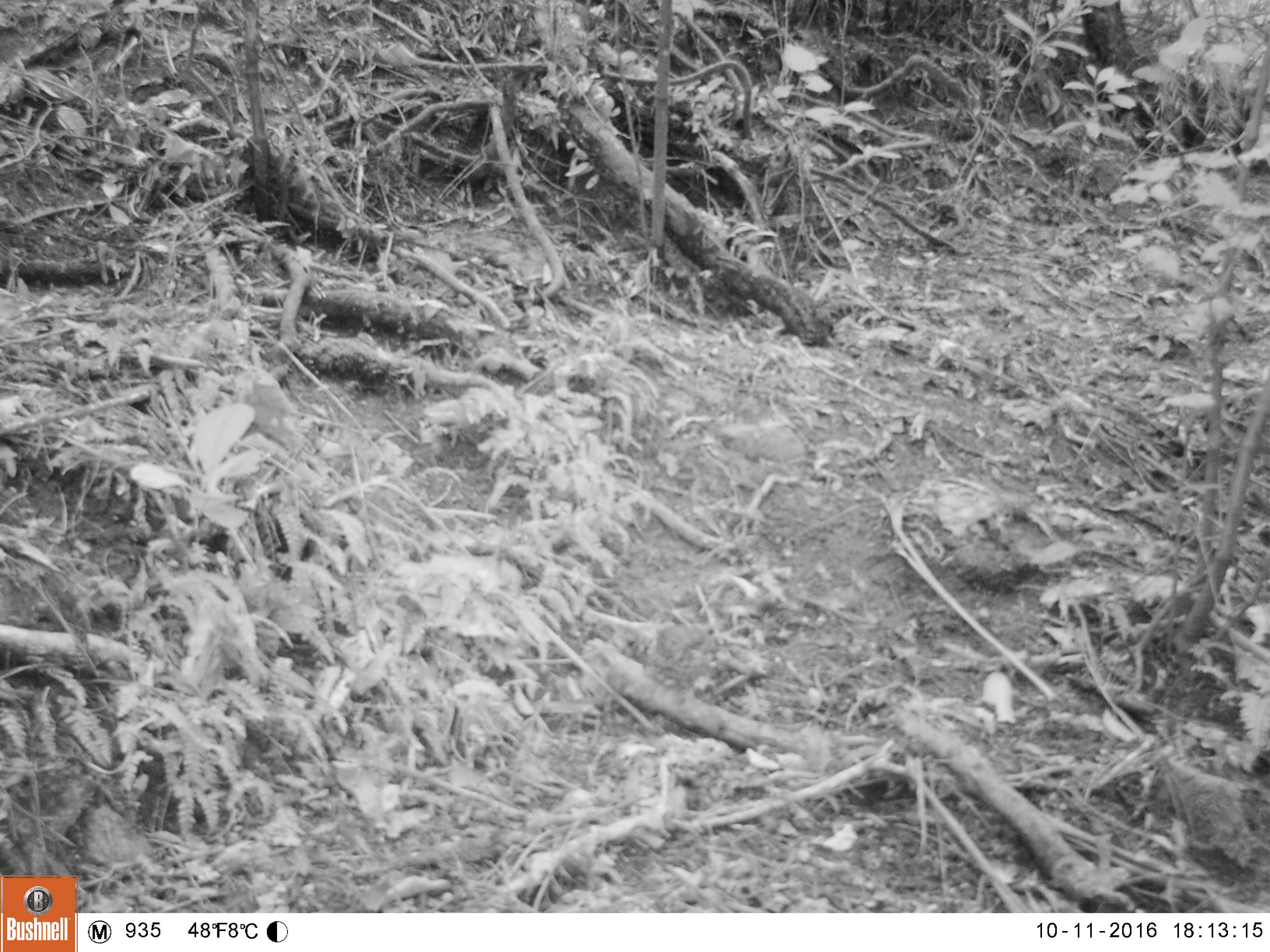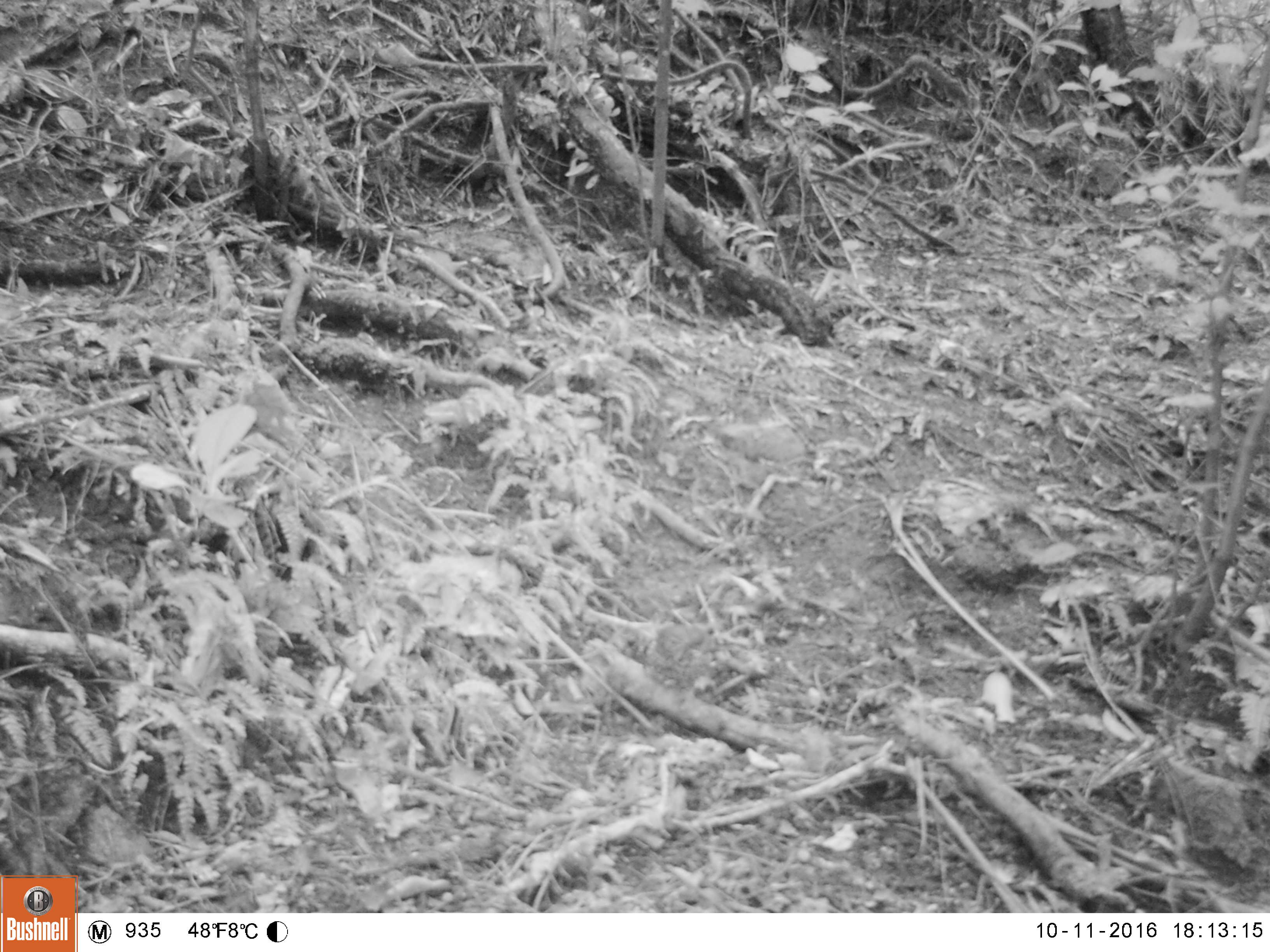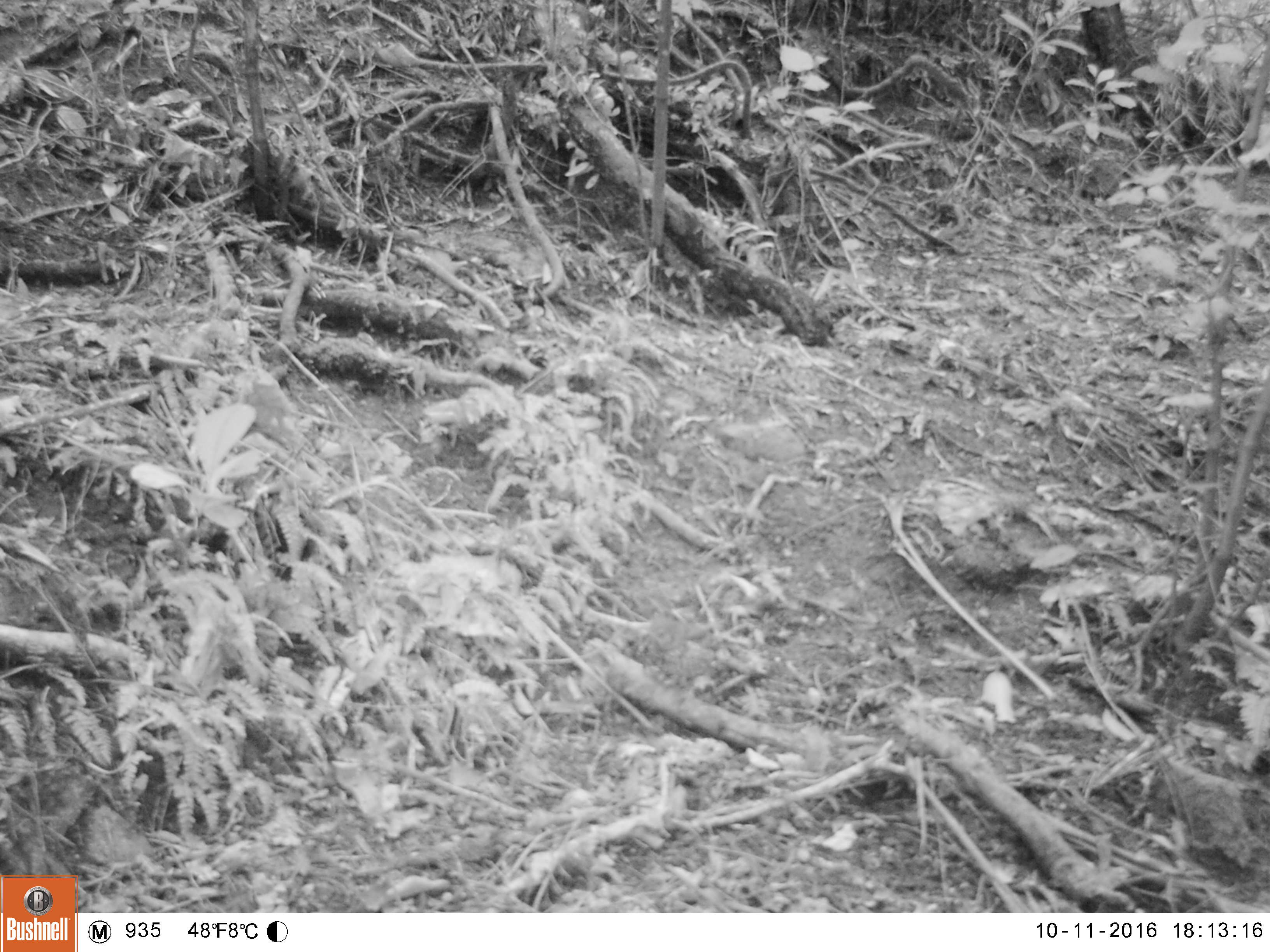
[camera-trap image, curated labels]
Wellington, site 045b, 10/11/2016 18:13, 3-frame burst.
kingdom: Animalia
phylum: Chordata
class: Aves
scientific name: Aves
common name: bird